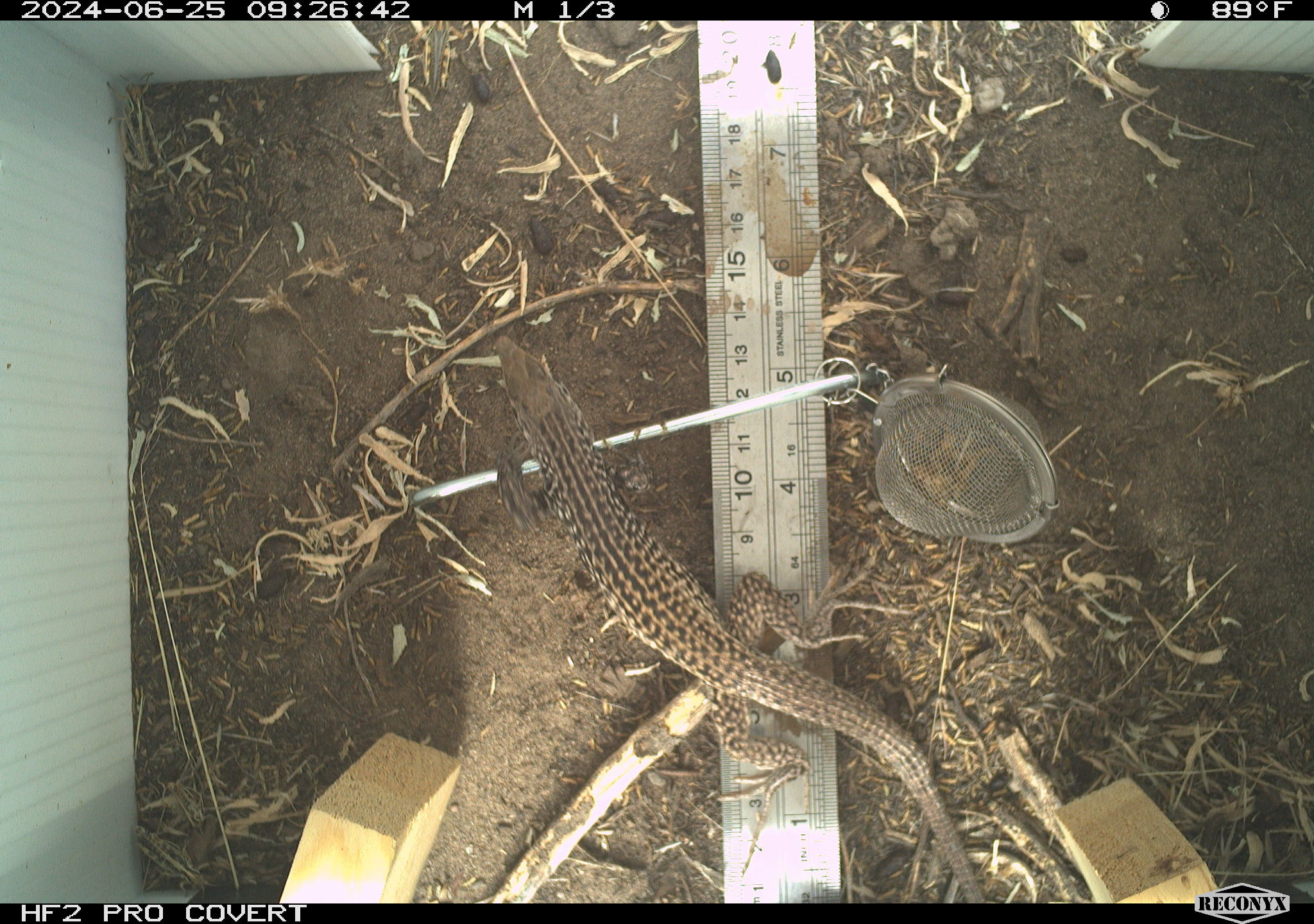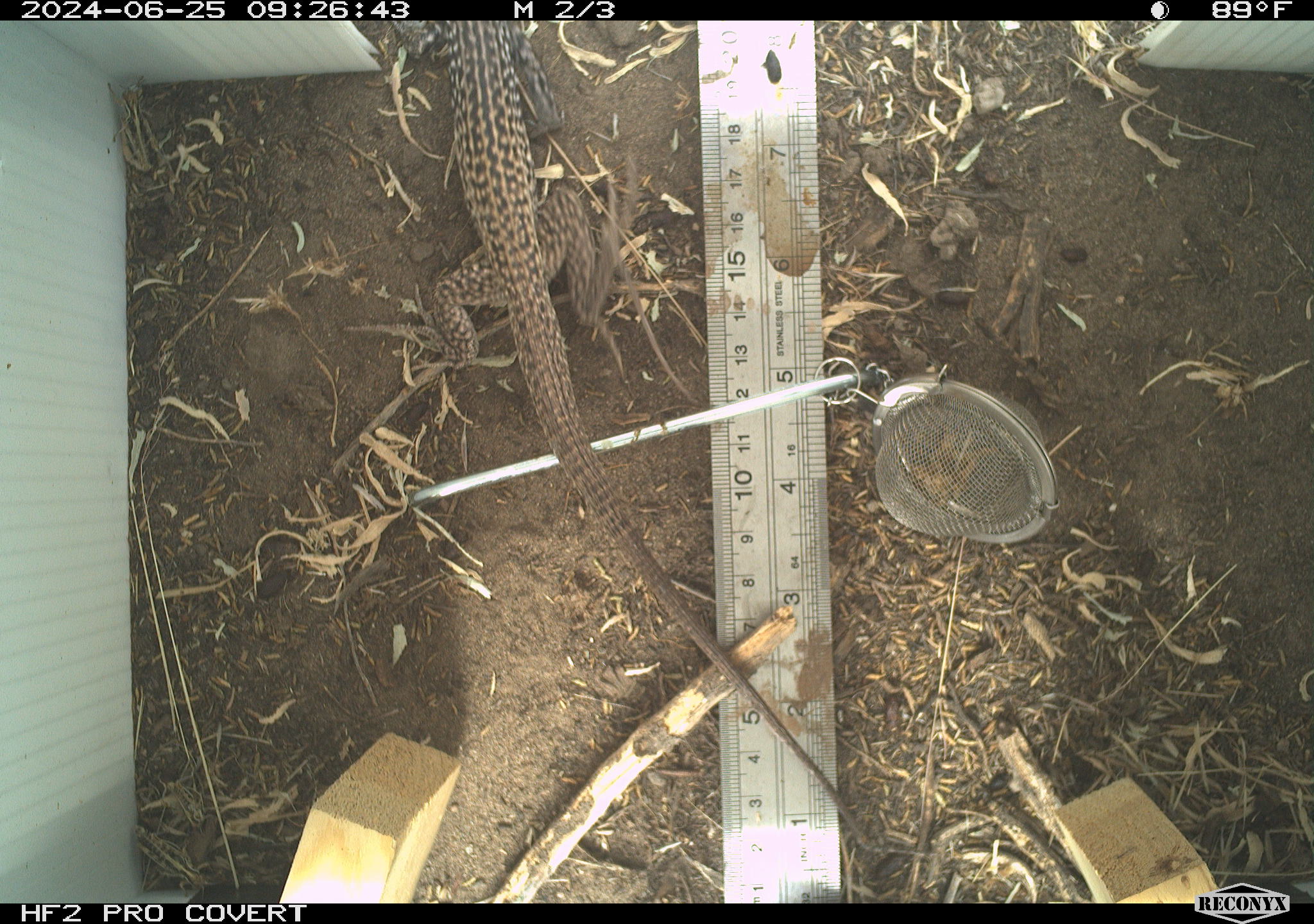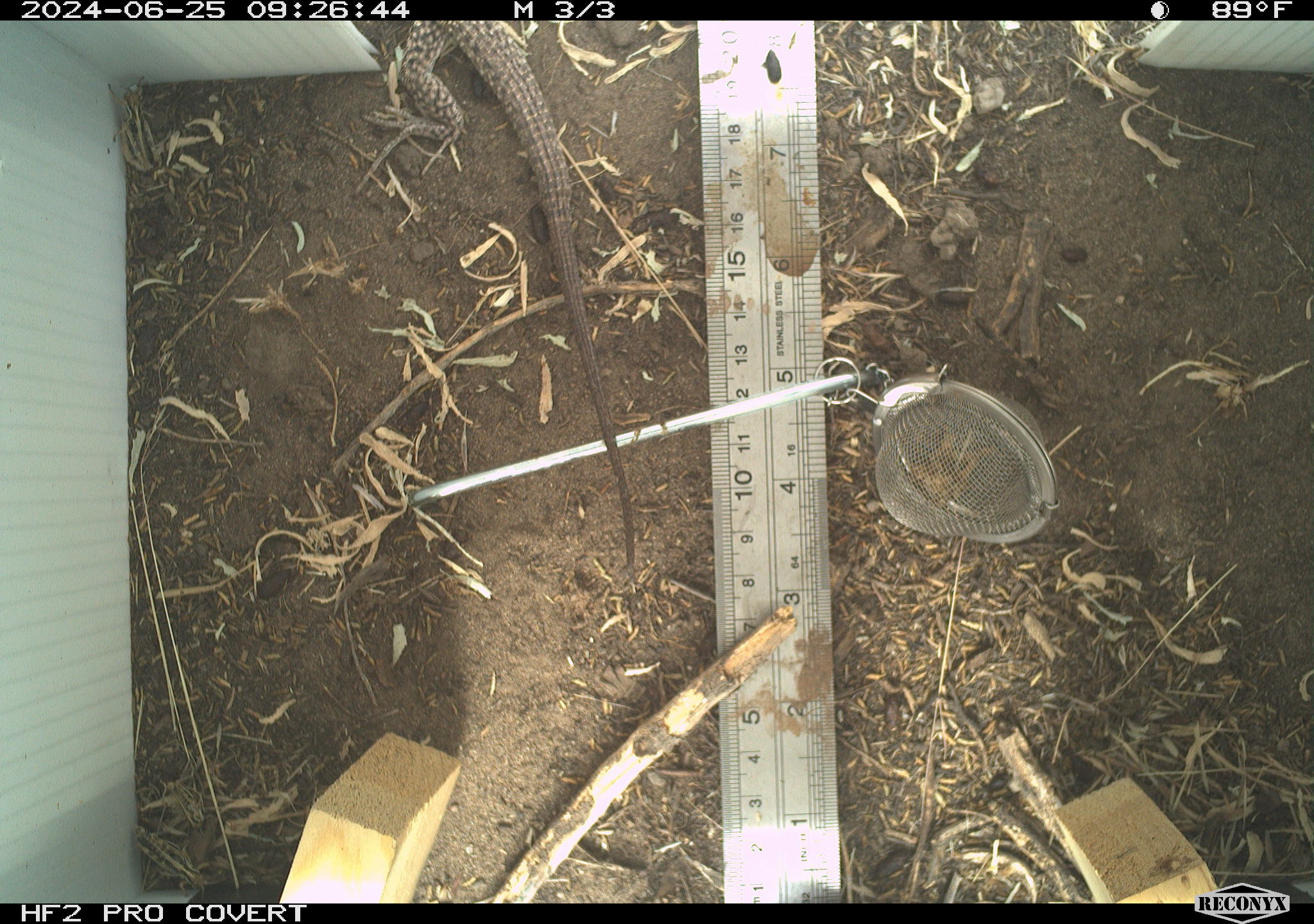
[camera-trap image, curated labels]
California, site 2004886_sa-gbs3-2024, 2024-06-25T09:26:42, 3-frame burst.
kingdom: Animalia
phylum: Chordata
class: Reptilia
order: Squamata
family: Teiidae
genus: Aspidoscelis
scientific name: Aspidoscelis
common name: whiptail lizards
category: aspidoscelis species